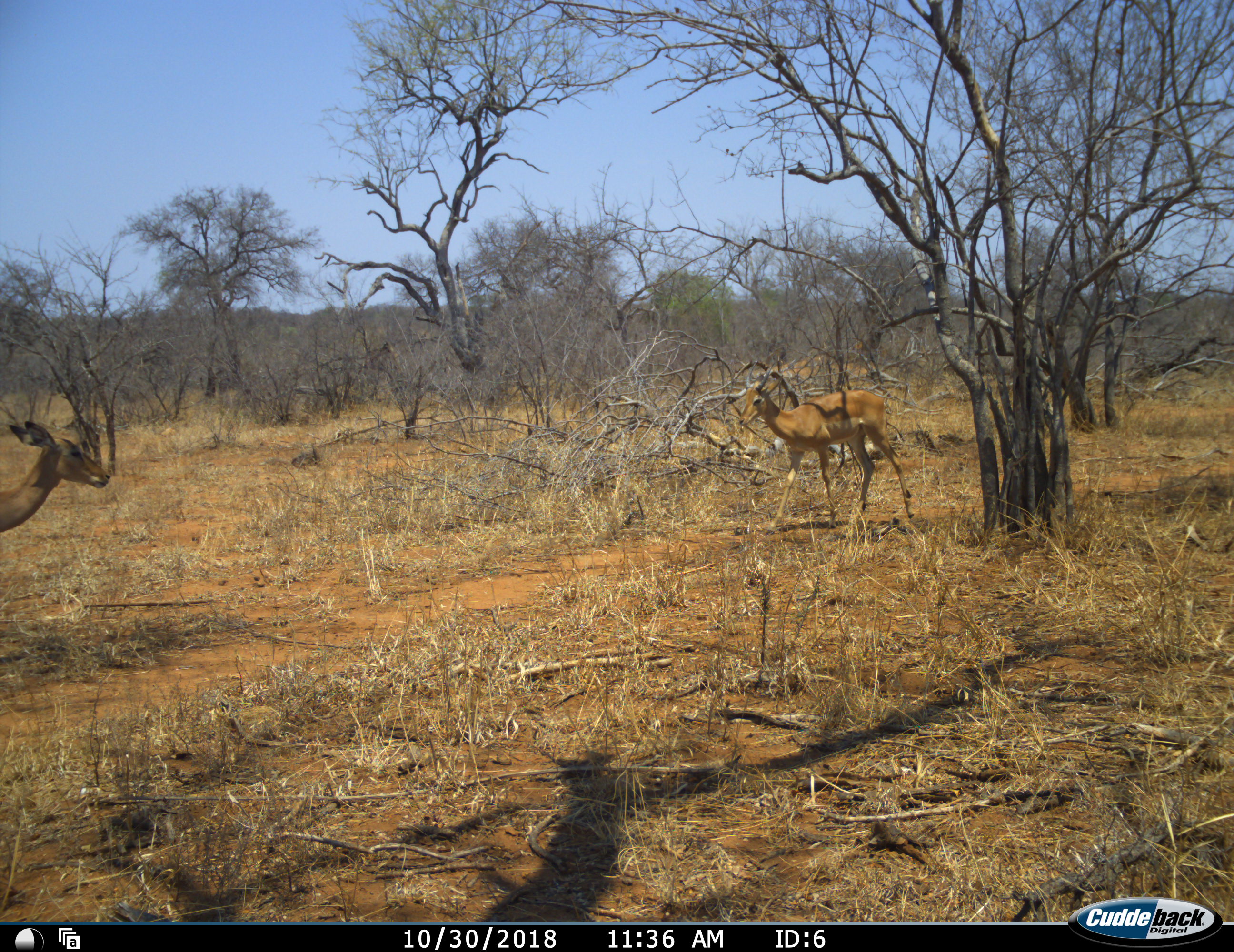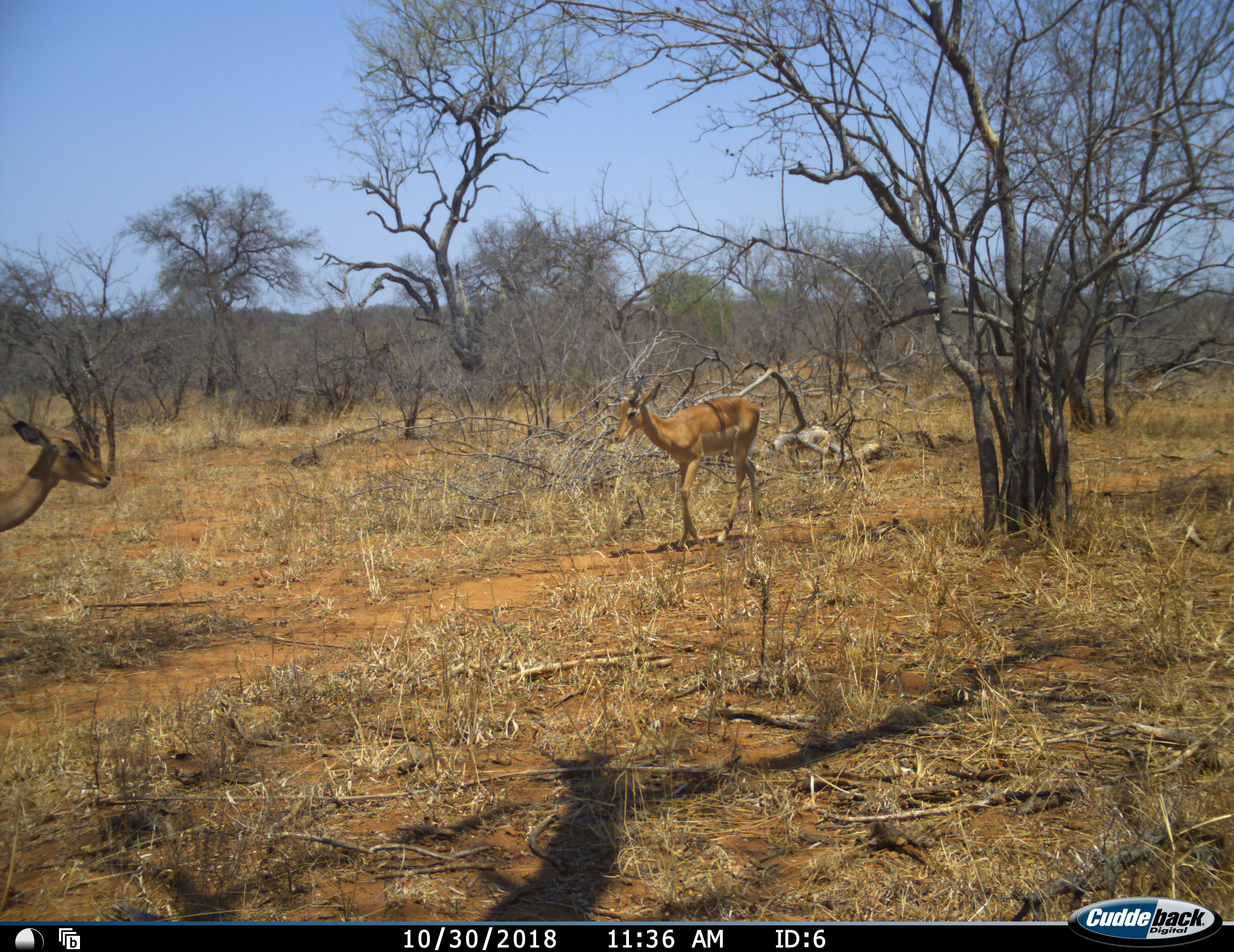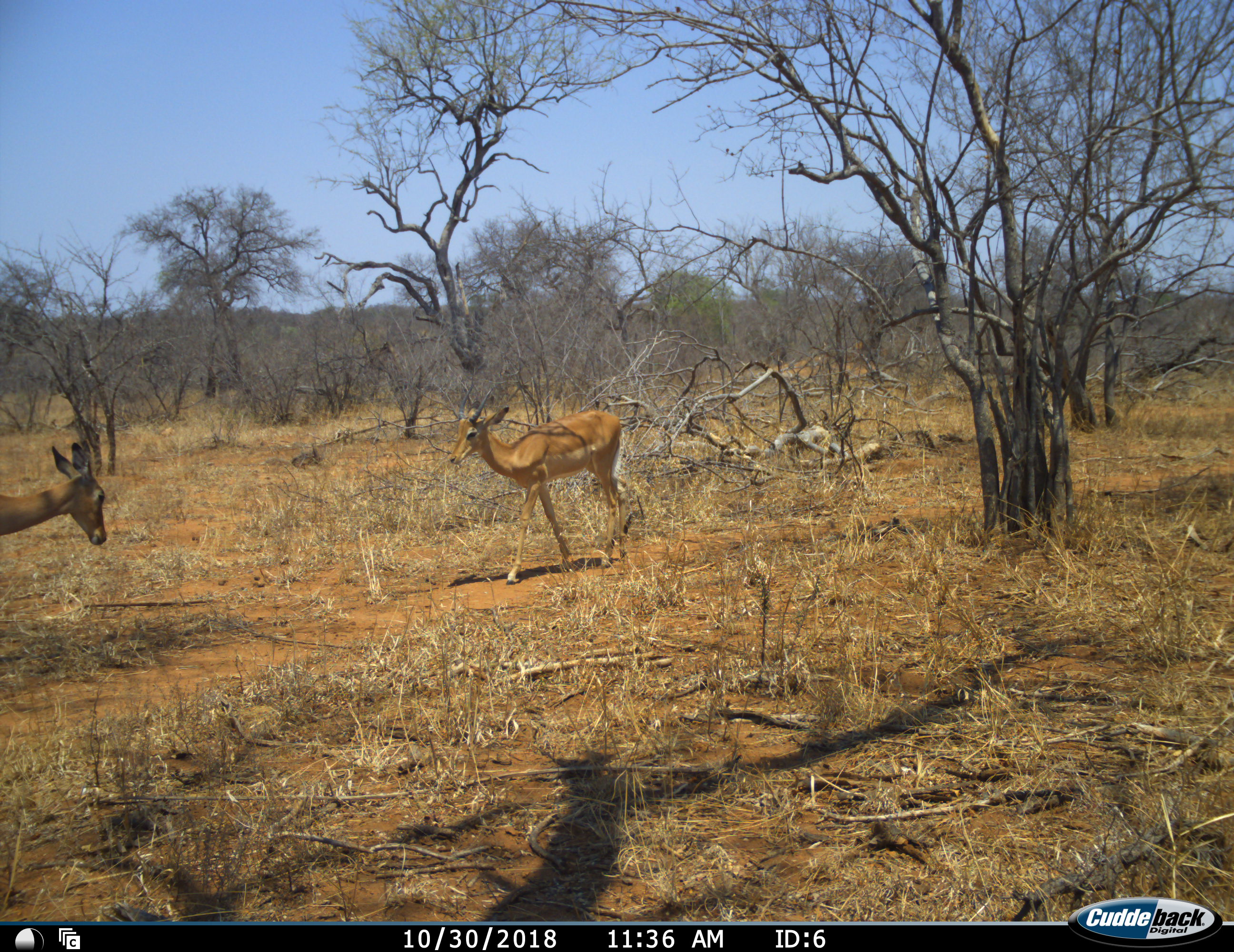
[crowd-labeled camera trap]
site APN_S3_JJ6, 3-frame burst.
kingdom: Animalia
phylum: Chordata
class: Mammalia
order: Artiodactyla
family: Bovidae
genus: Aepyceros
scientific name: Aepyceros melampus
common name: impala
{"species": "impala (Aepyceros melampus)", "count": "2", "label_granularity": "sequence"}